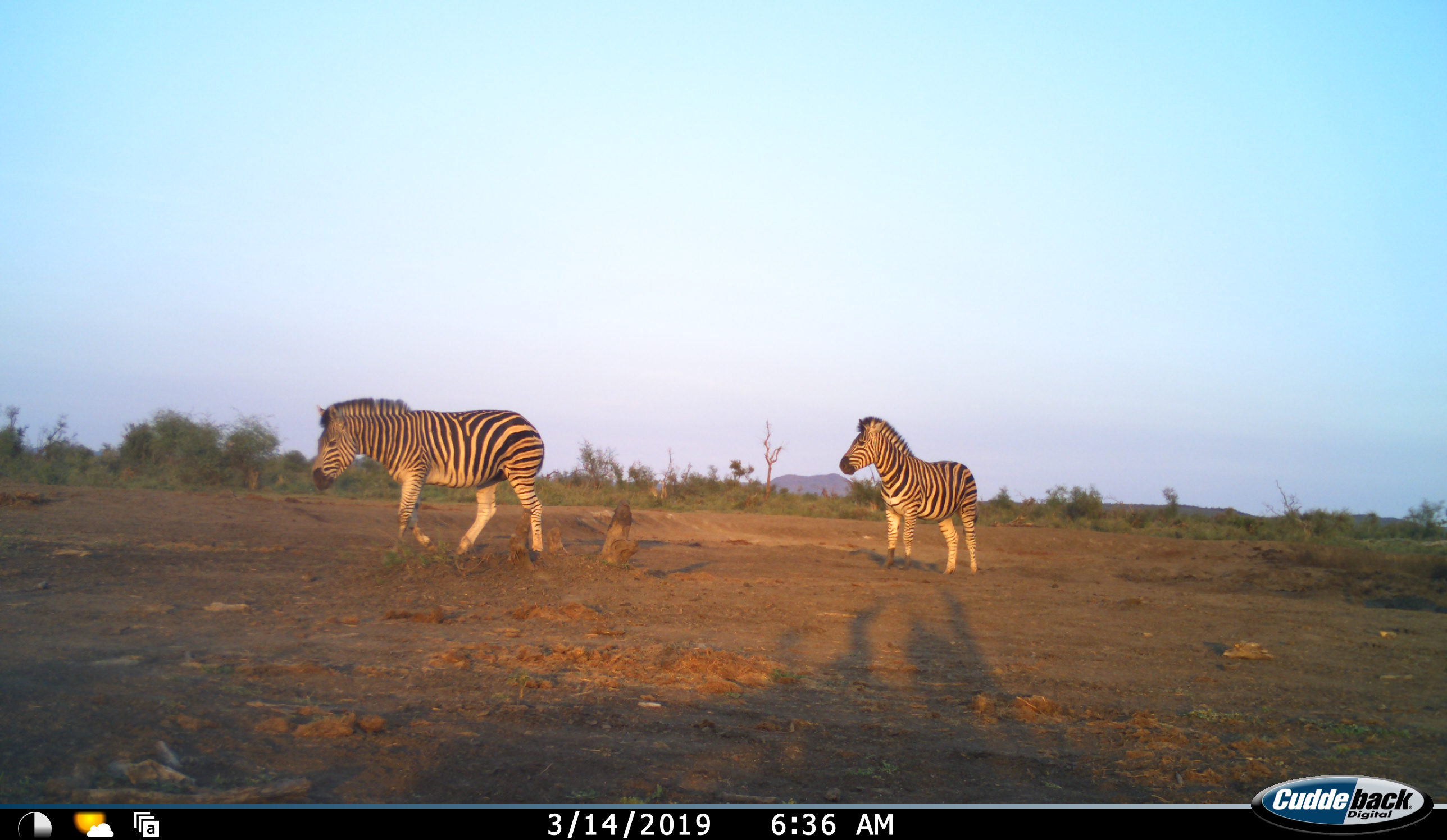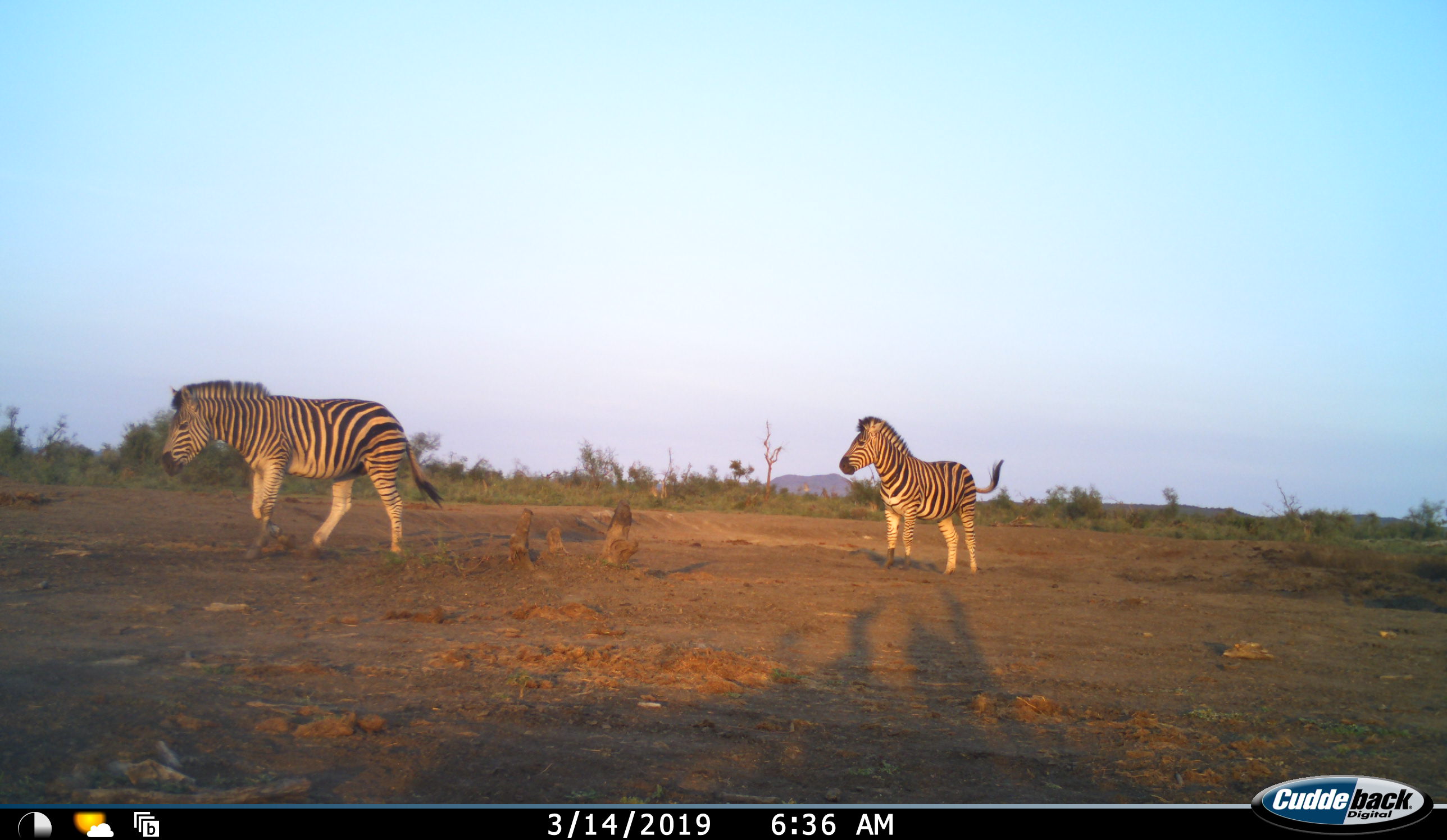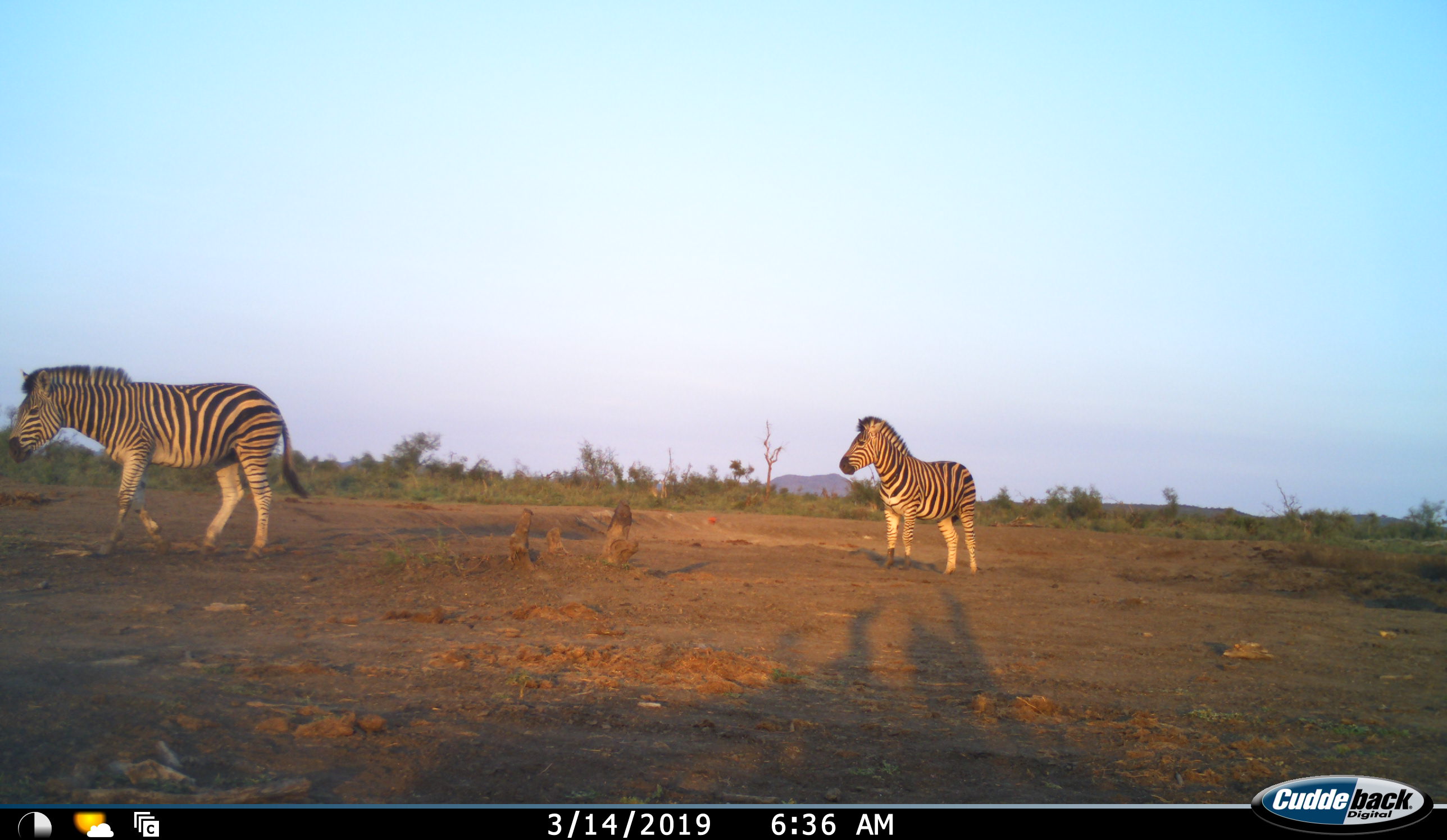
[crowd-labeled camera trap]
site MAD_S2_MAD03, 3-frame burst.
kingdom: Animalia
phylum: Chordata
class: Mammalia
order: Perissodactyla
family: Equidae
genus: Equus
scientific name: Equus quagga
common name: plains zebra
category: zebraplains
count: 2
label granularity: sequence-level